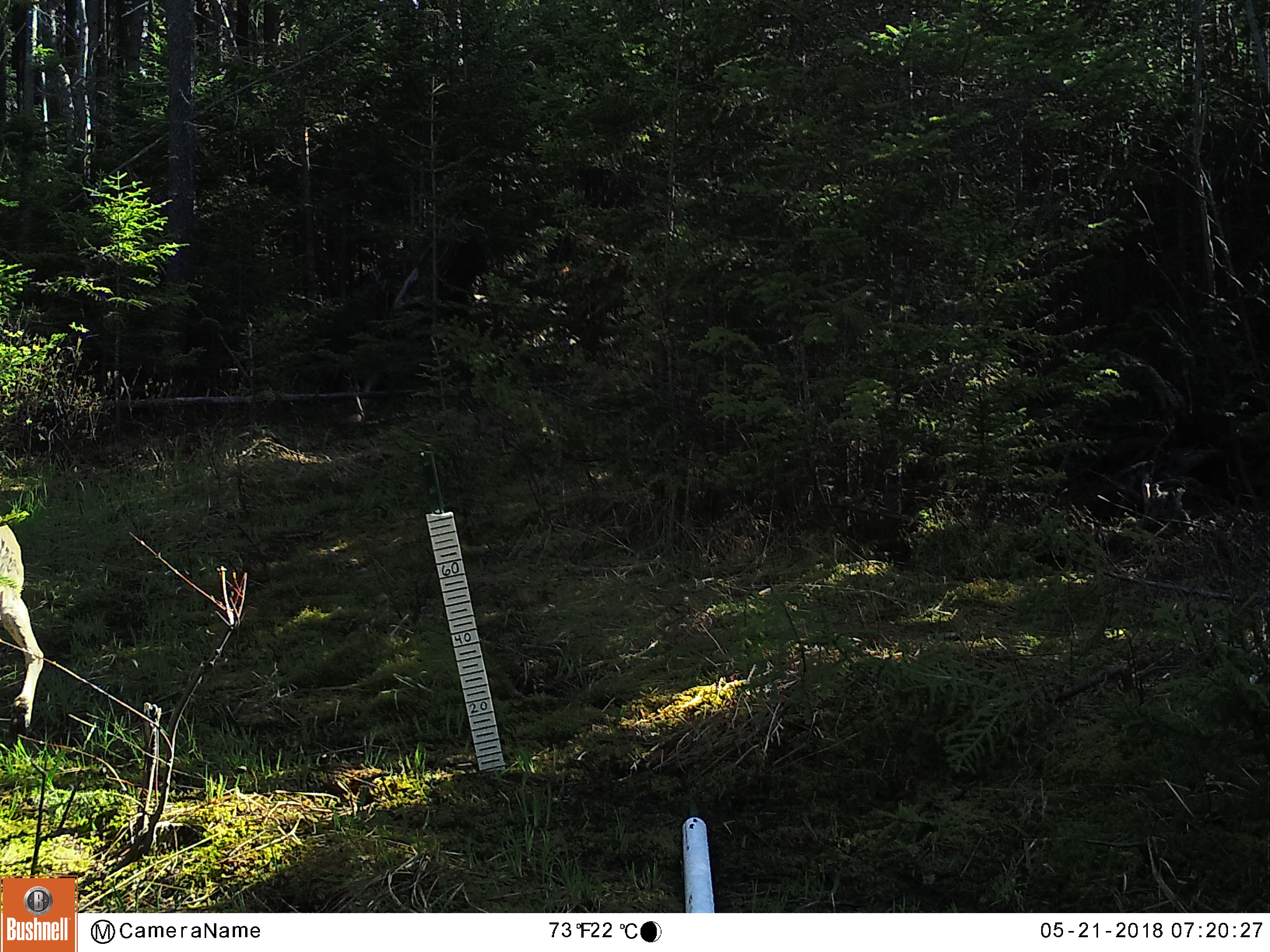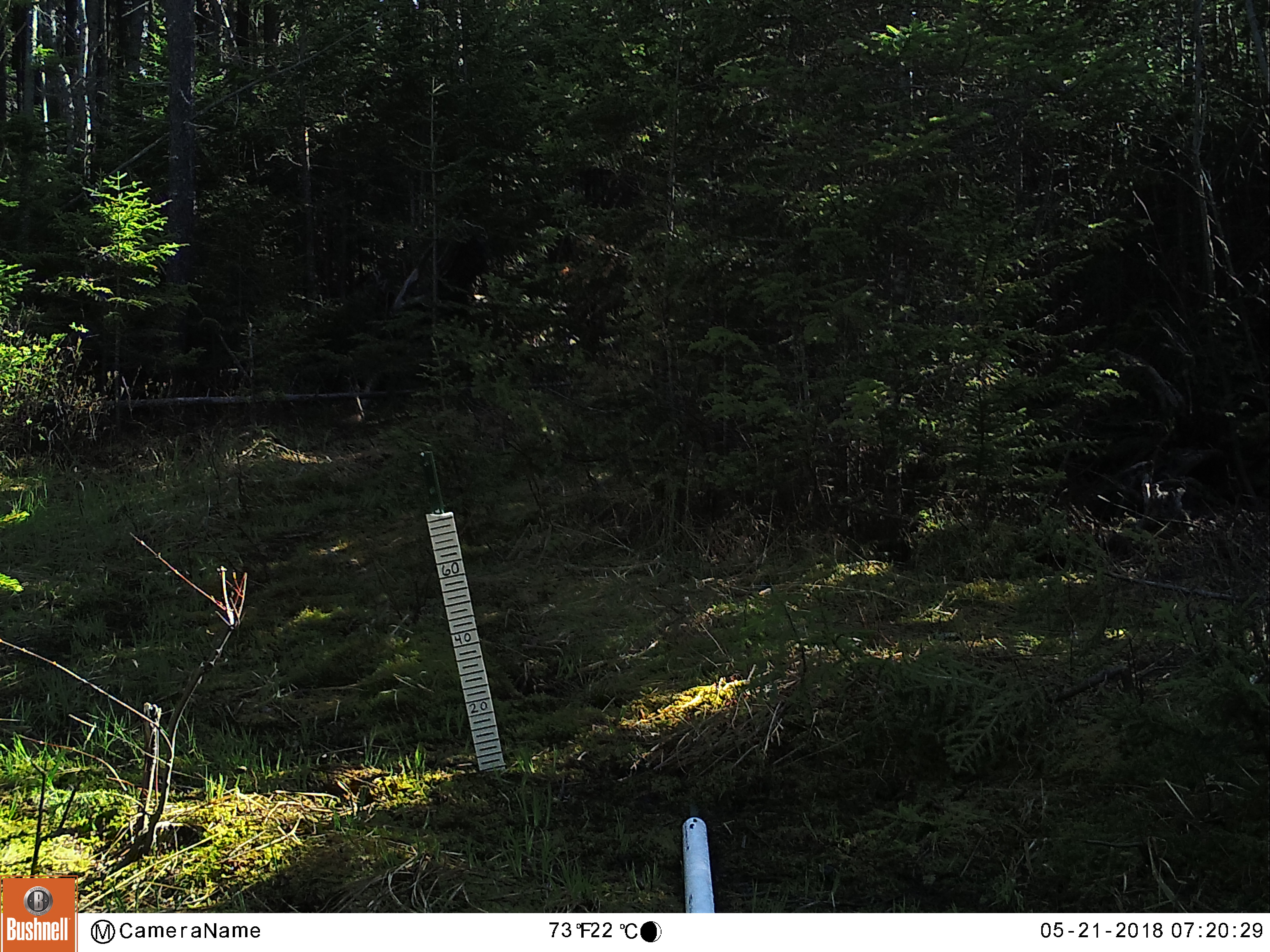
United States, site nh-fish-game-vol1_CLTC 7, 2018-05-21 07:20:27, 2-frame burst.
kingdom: Animalia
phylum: Chordata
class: Mammalia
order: Artiodactyla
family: Cervidae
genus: Odocoileus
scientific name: Odocoileus virginianus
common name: white-tailed deer